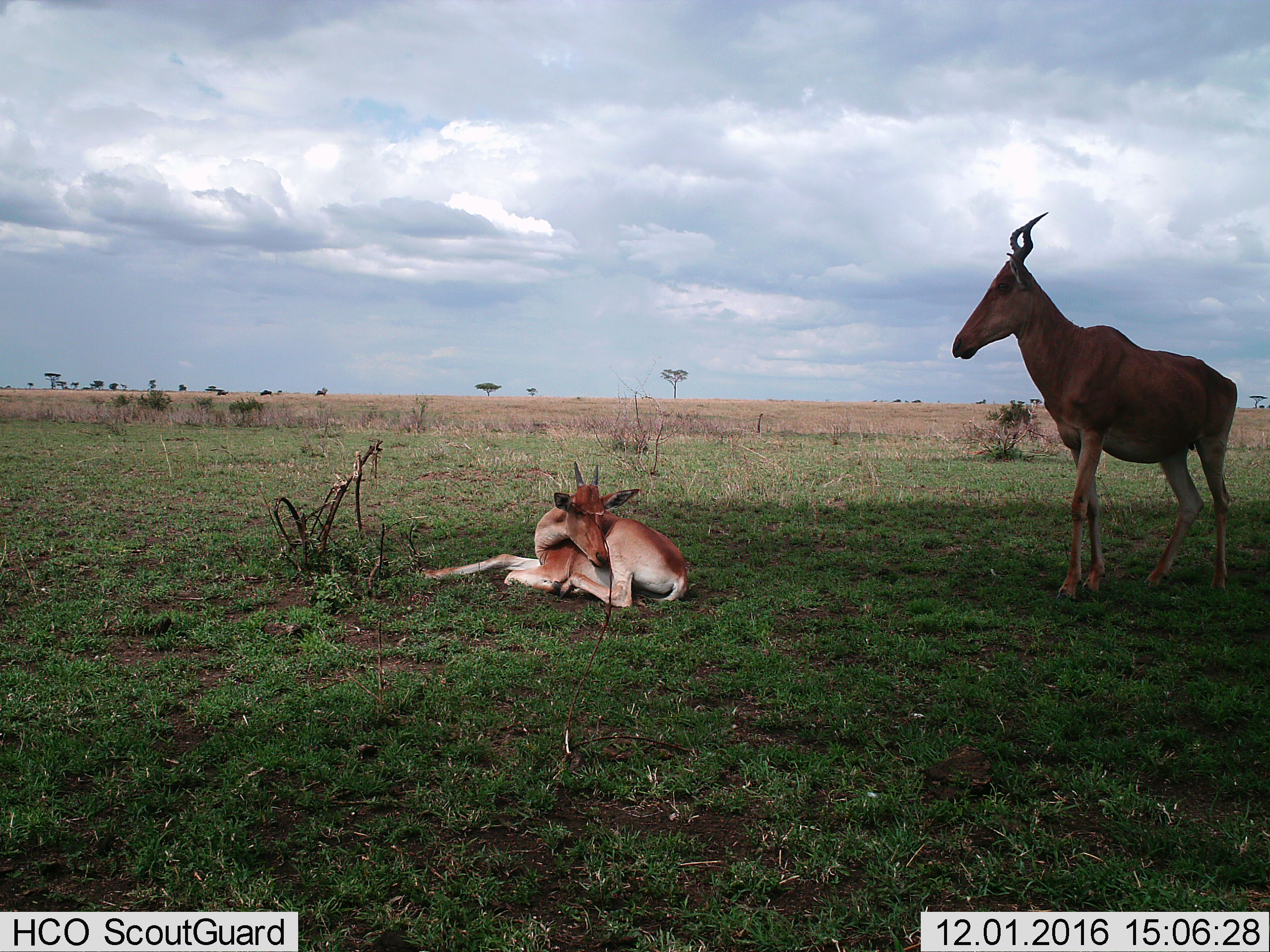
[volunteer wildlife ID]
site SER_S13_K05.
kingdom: Animalia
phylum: Chordata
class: Mammalia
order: Artiodactyla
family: Bovidae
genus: Alcelaphus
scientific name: Alcelaphus buselaphus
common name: hartebeest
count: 2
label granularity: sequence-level